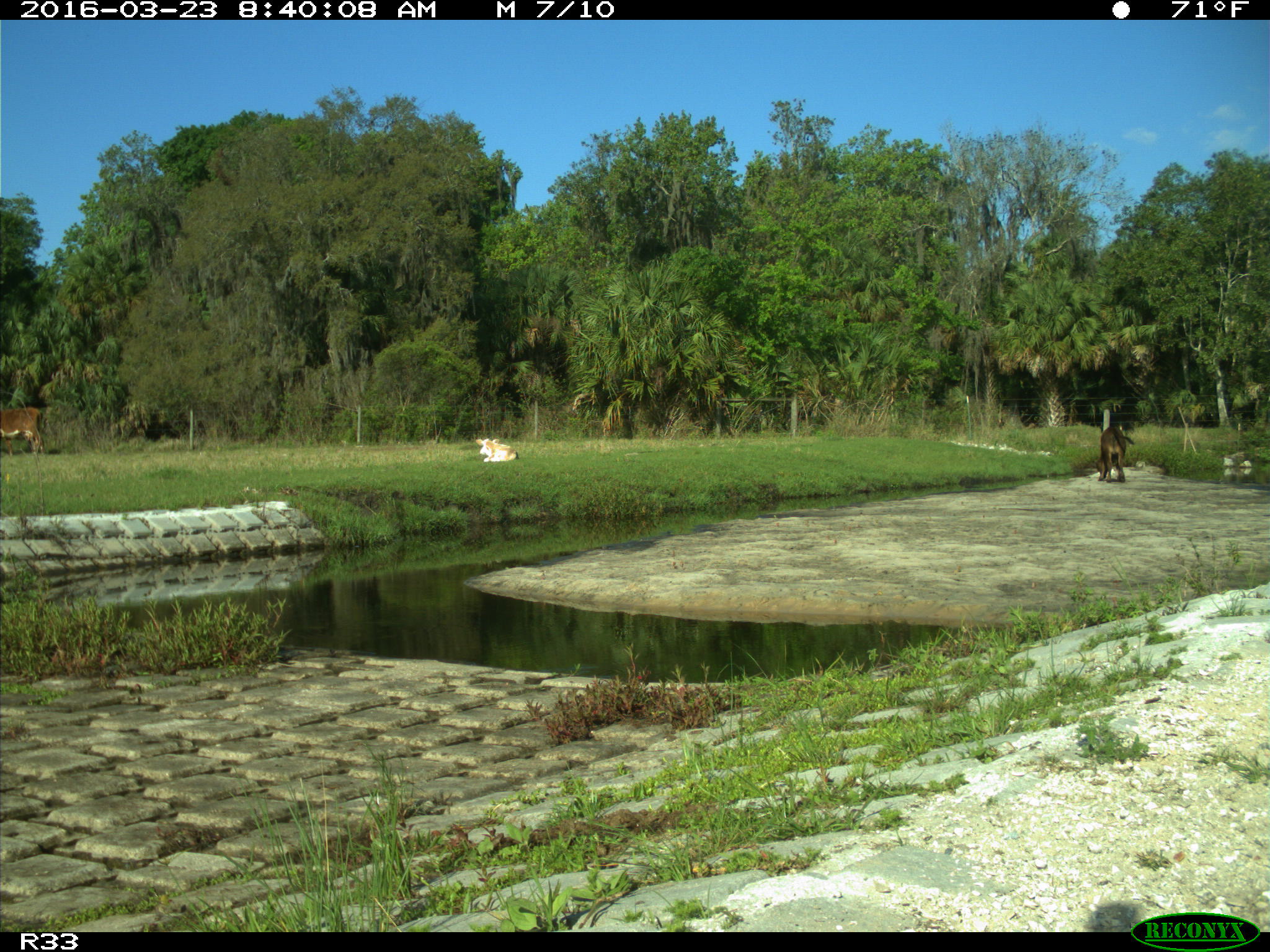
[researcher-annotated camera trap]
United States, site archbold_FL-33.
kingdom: Animalia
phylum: Chordata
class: Mammalia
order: Artiodactyla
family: Bovidae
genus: Bos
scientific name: Bos taurus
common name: domestic cow